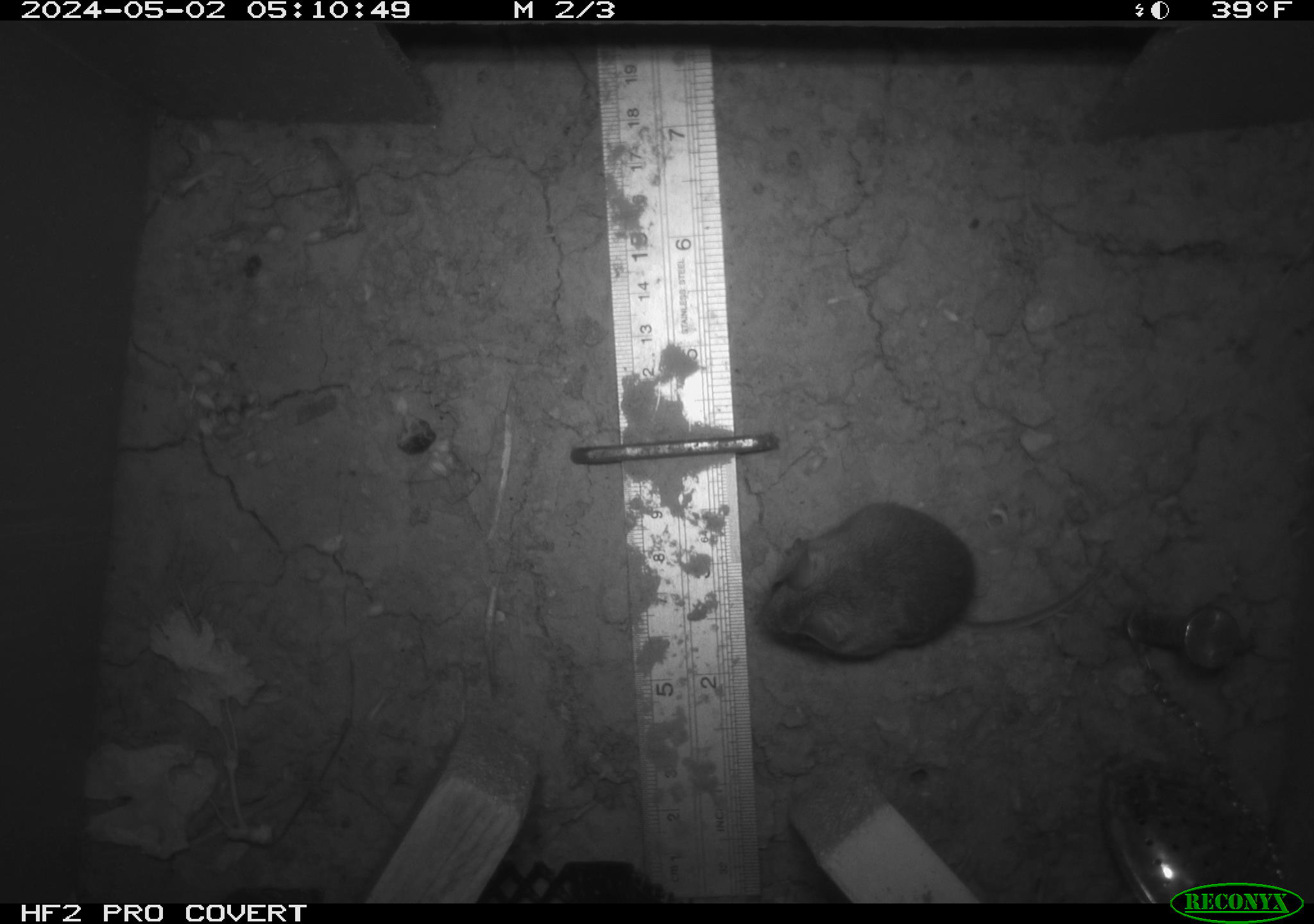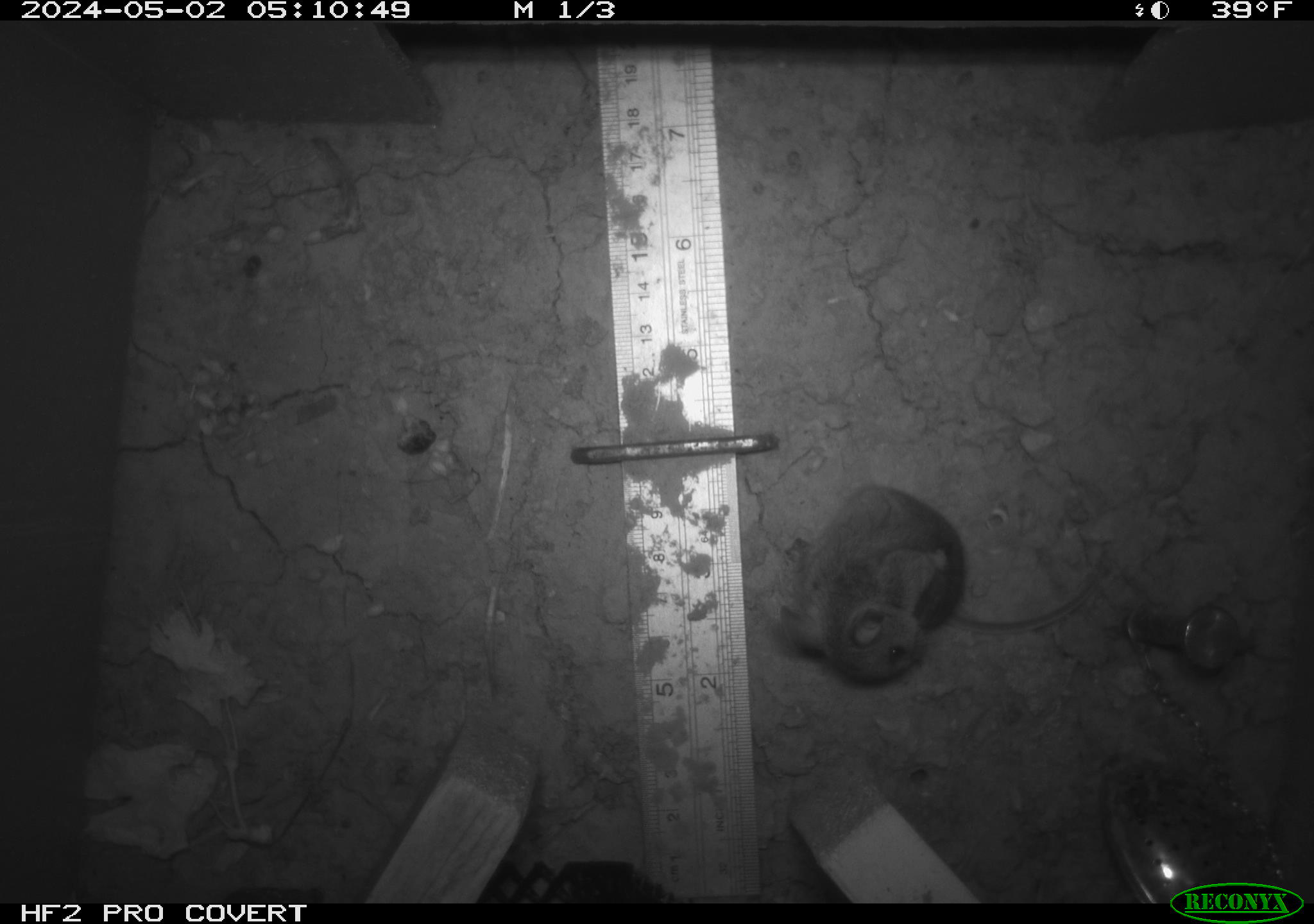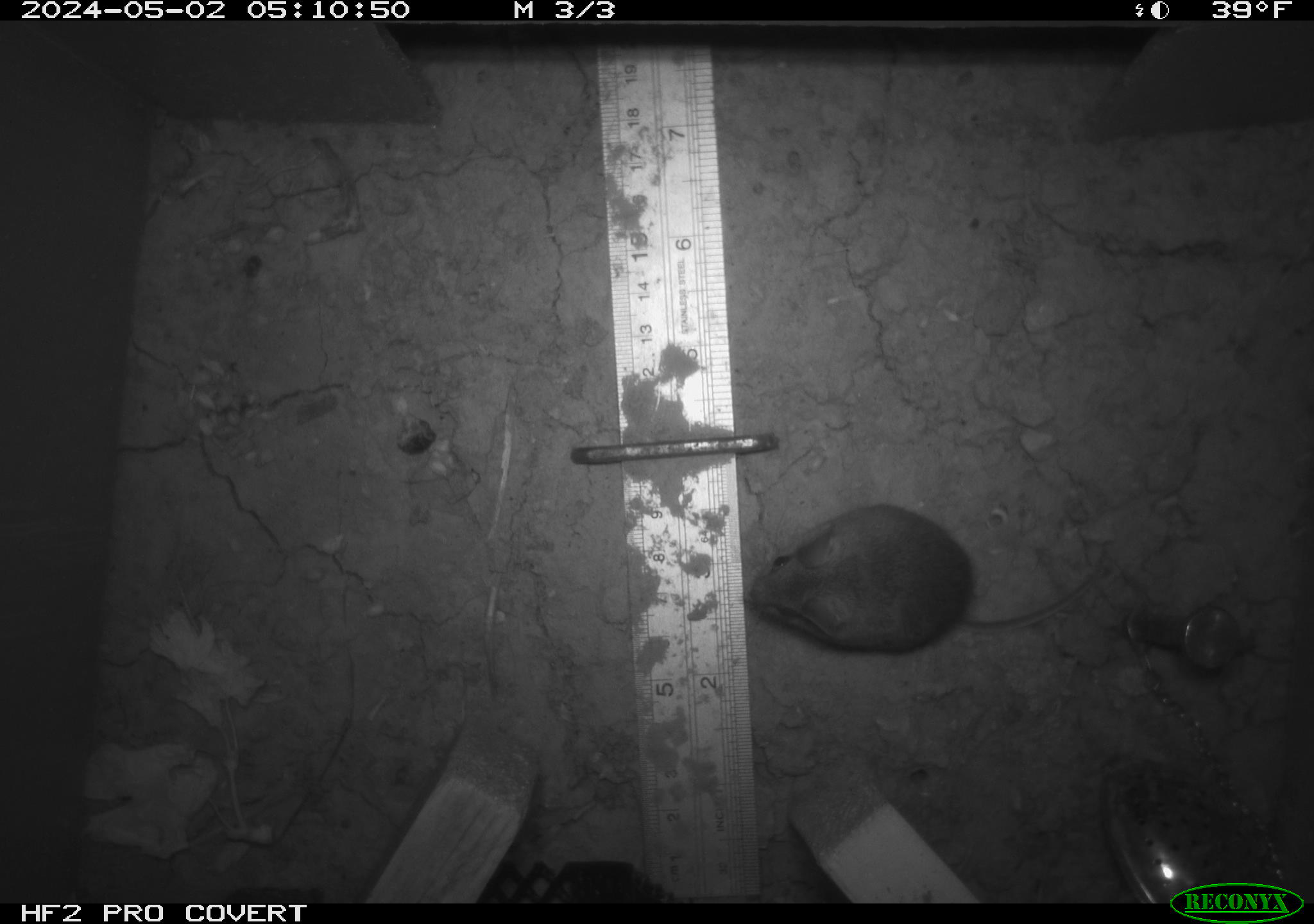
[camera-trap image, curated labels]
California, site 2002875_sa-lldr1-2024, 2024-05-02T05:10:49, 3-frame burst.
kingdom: Animalia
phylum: Chordata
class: Mammalia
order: Rodentia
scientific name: Rodentia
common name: mouse species